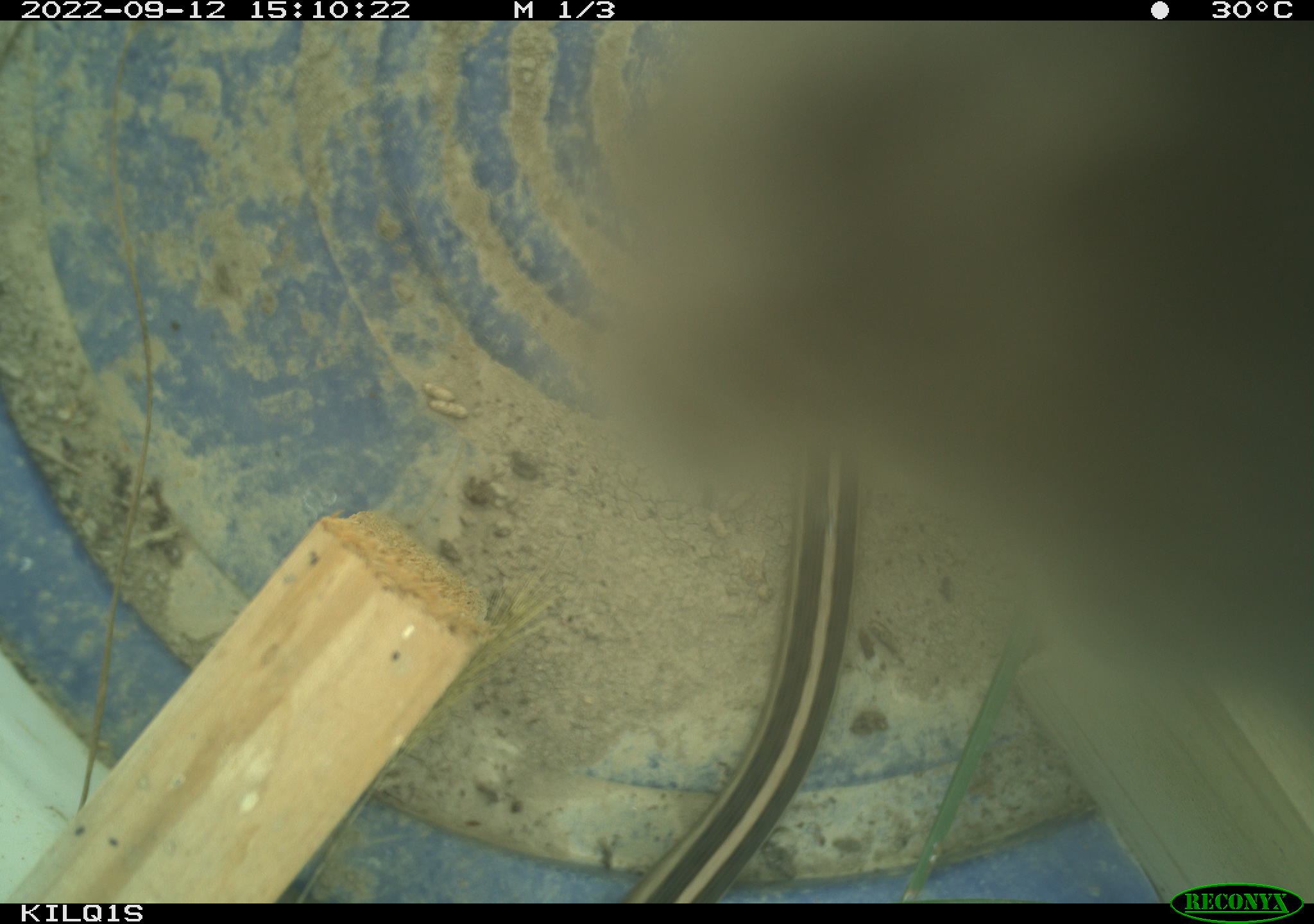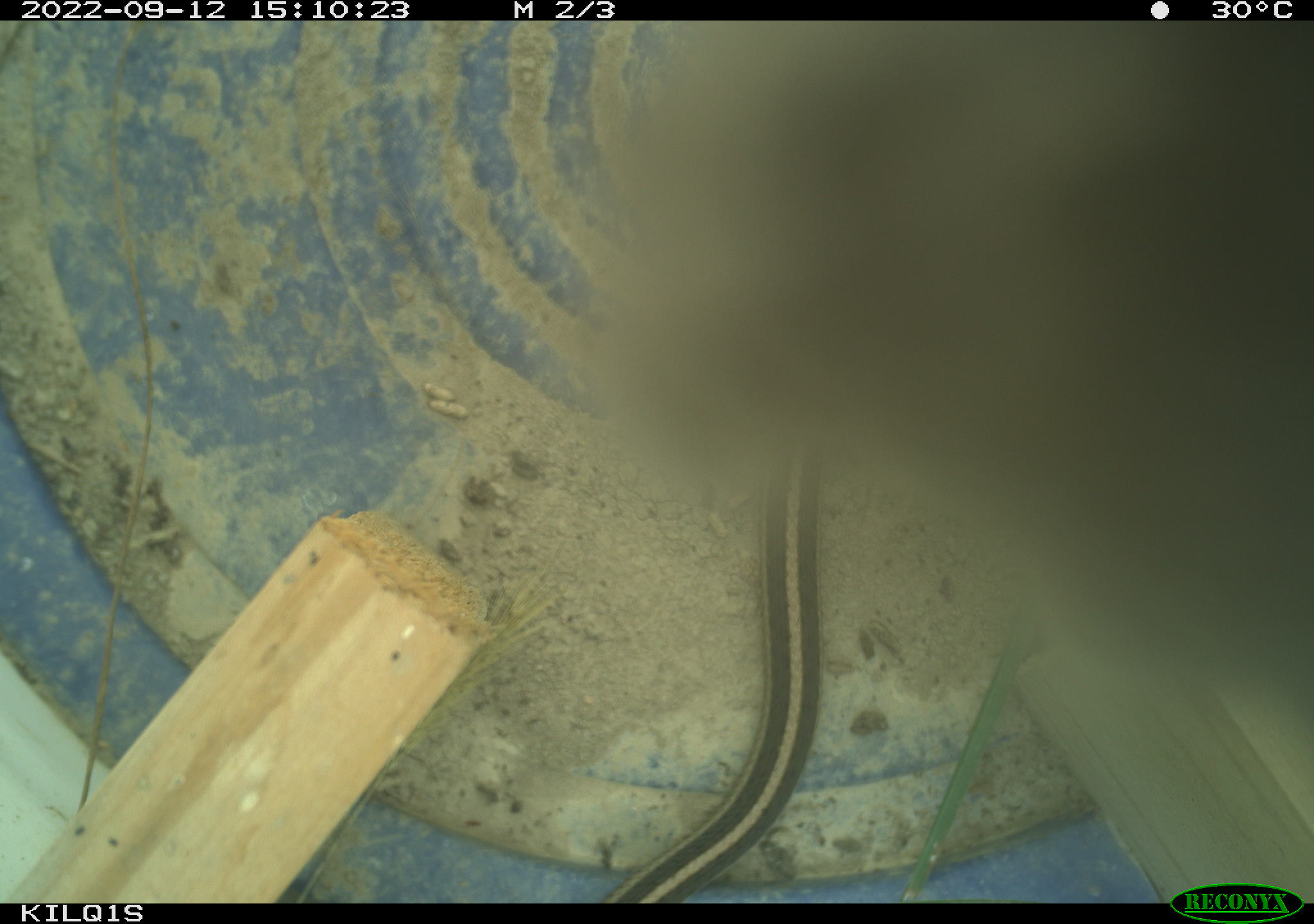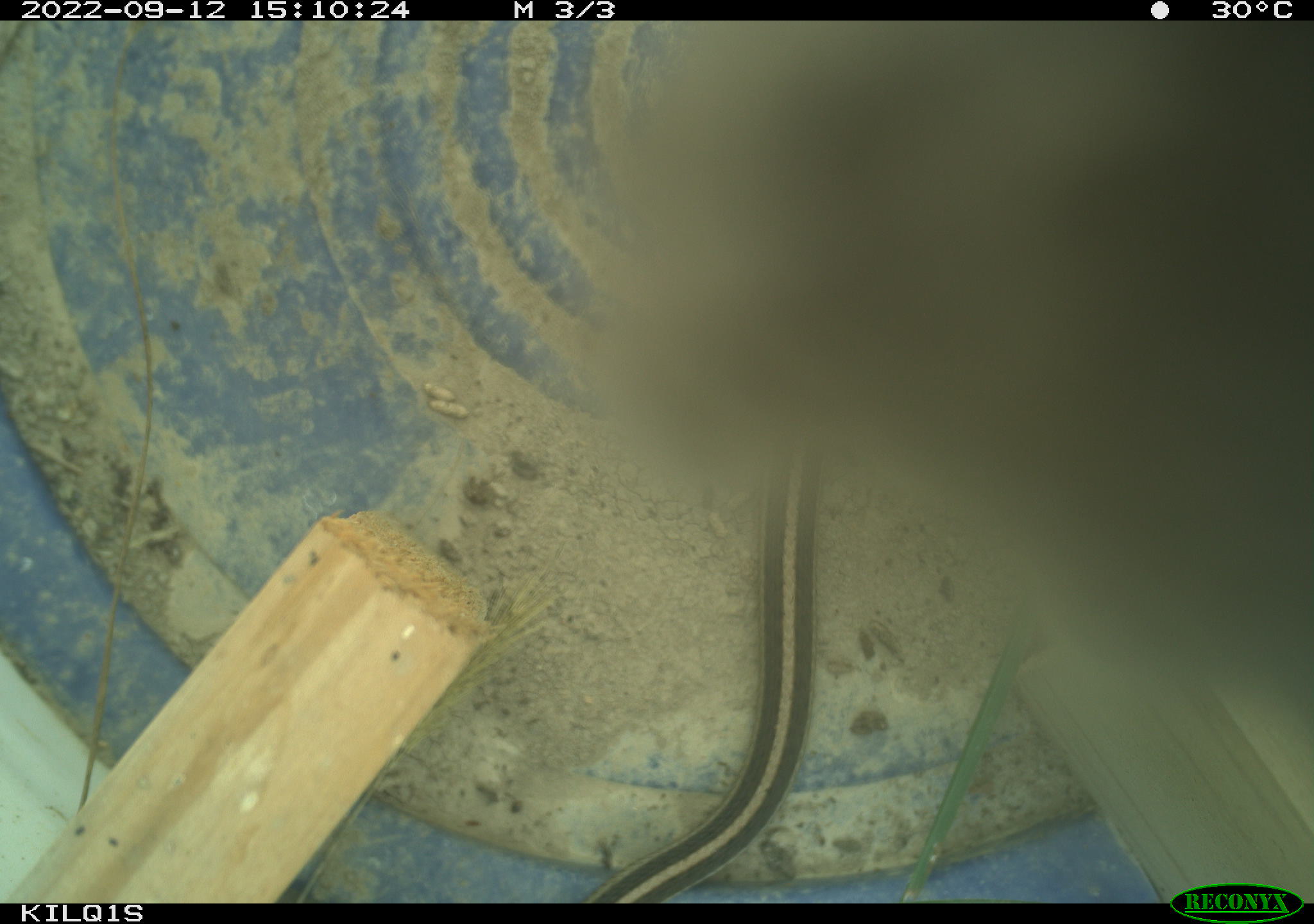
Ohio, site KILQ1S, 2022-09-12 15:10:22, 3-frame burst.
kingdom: Animalia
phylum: Chordata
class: Reptilia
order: Squamata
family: Colubridae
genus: Thamnophis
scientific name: Thamnophis sirtalis sirtalis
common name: eastern gartersnake